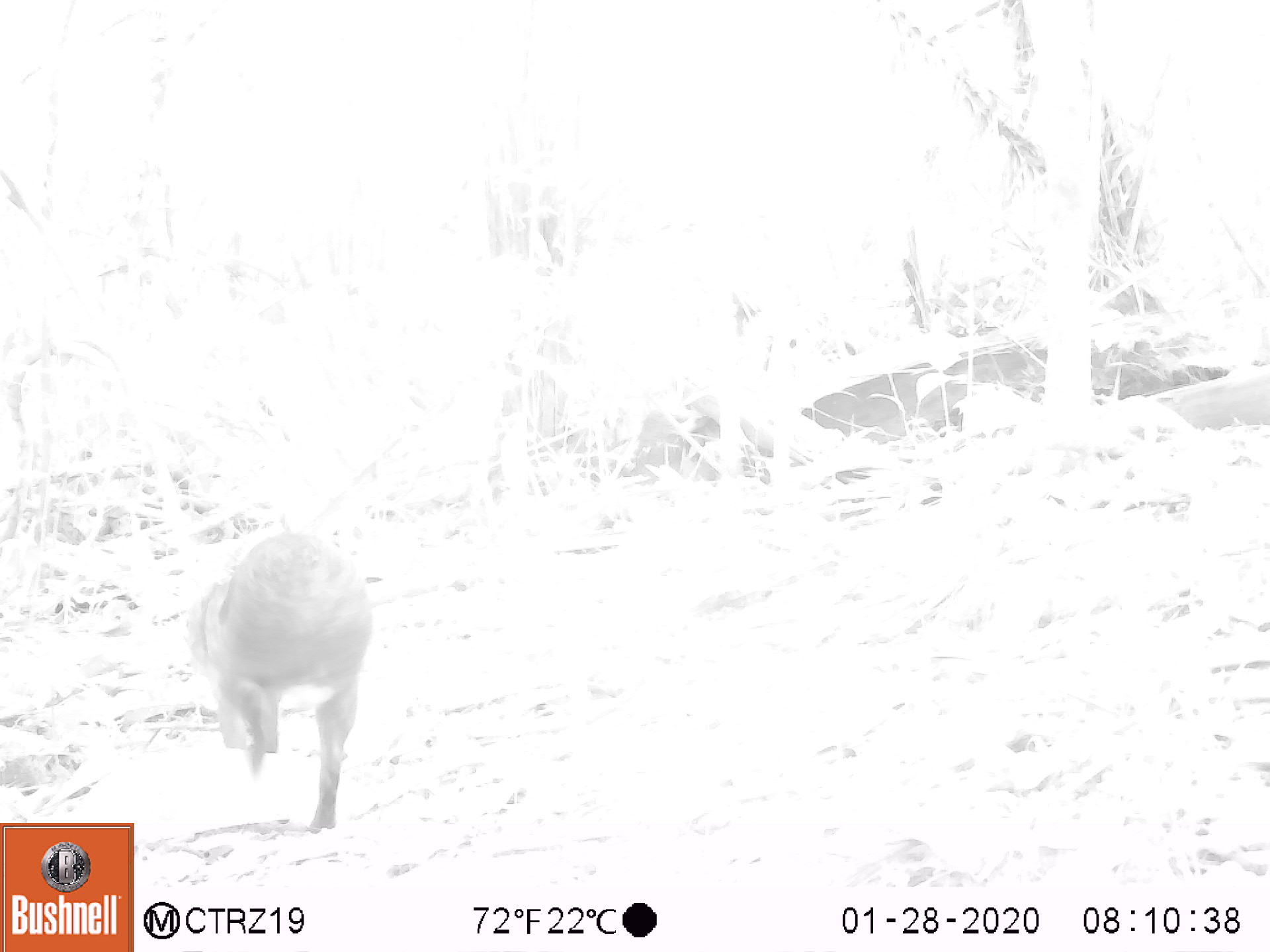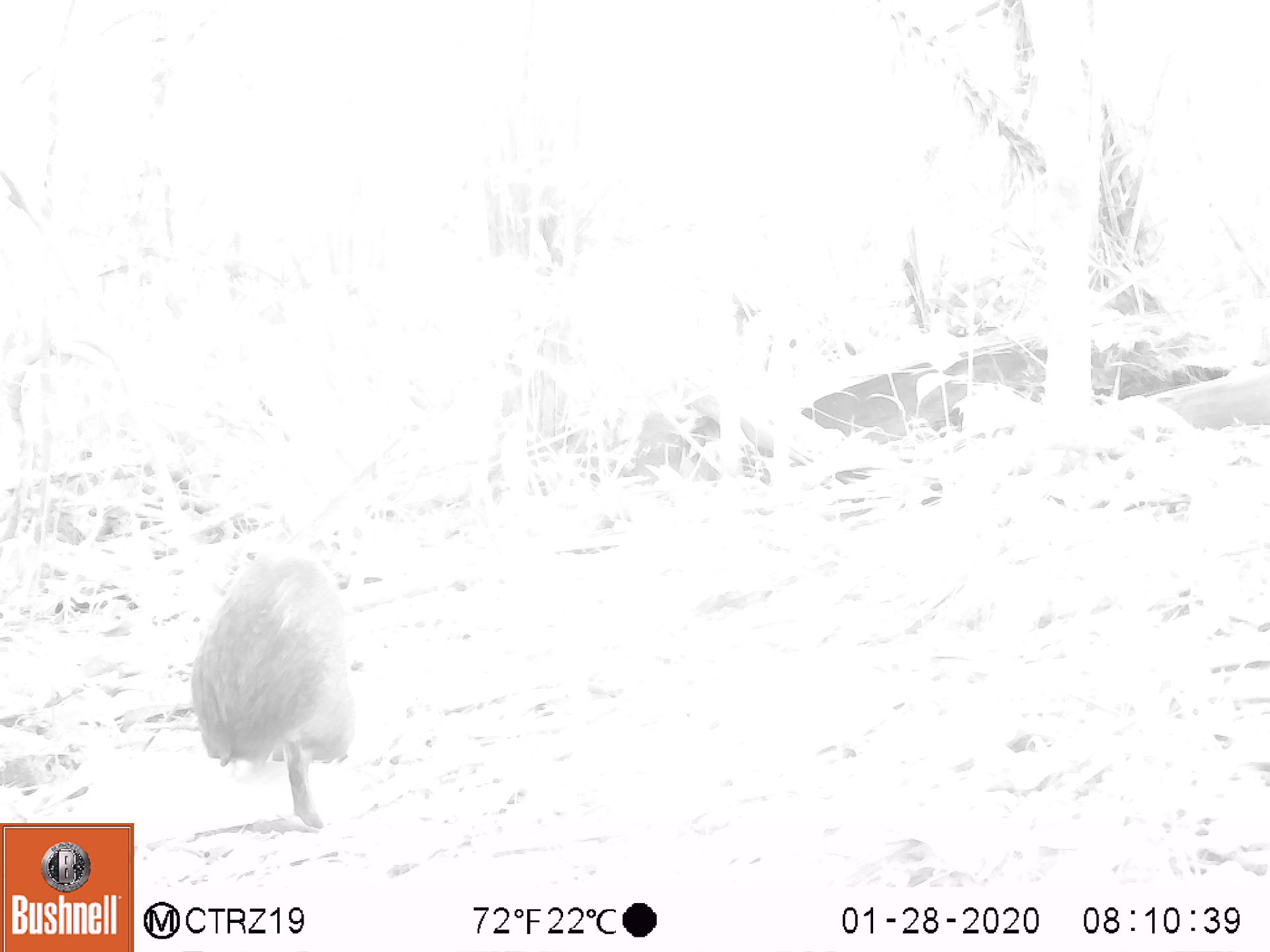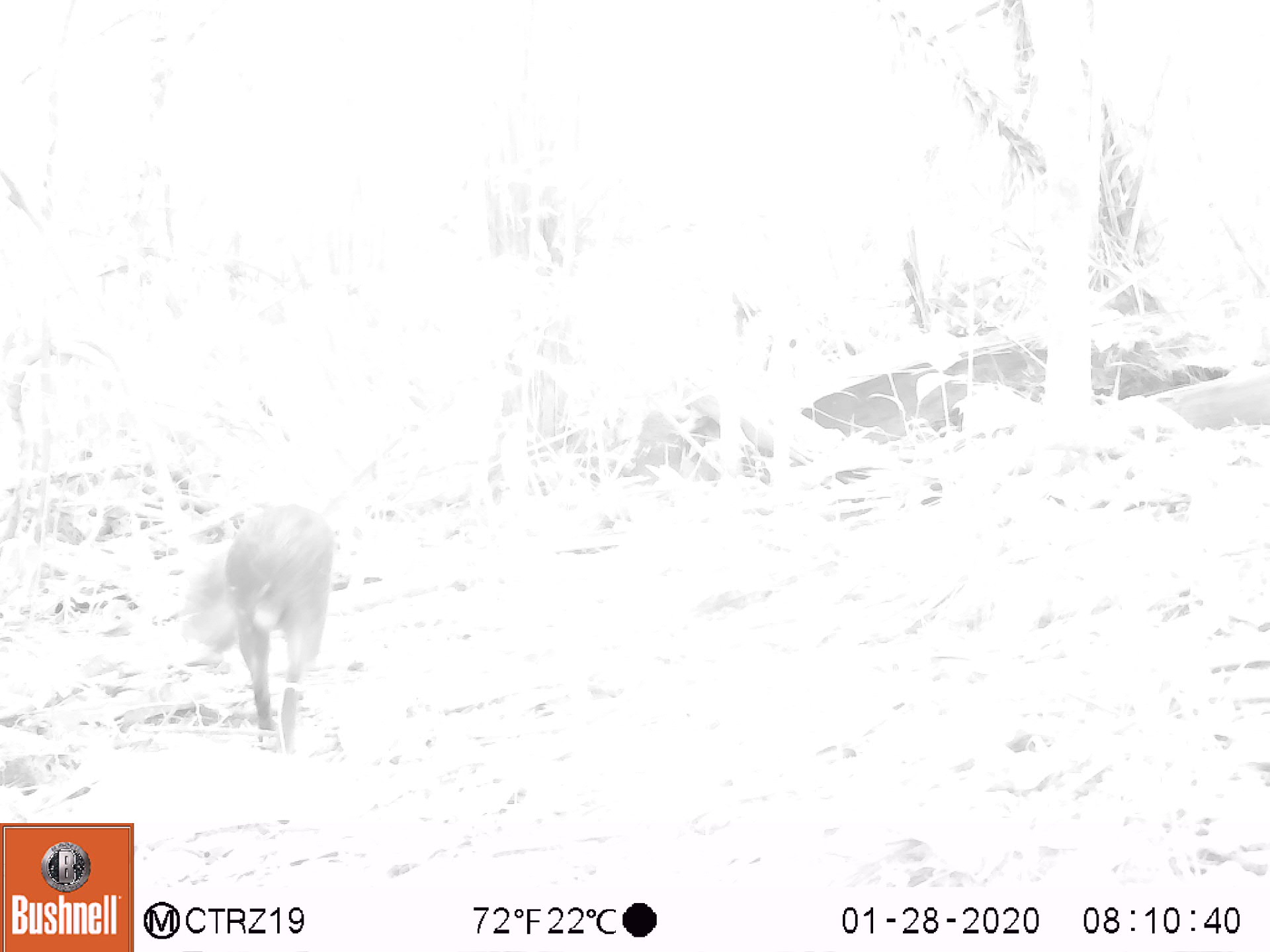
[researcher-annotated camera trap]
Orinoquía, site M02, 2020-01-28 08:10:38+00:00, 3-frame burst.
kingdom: Animalia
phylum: Chordata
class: Mammalia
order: Rodentia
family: Dasyproctidae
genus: Dasyprocta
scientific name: Dasyprocta fuliginosa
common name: black agouti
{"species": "black agouti (Dasyprocta fuliginosa)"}